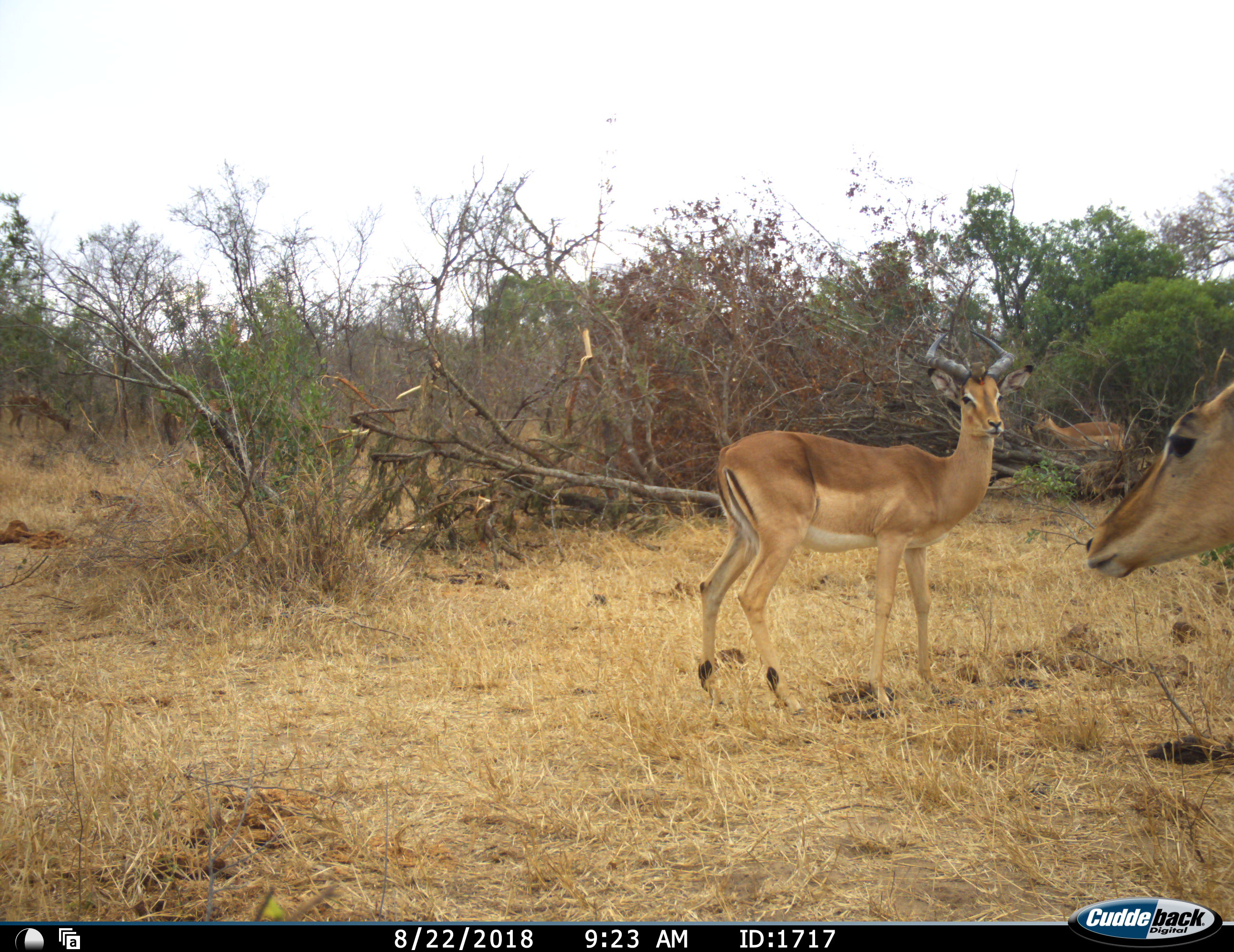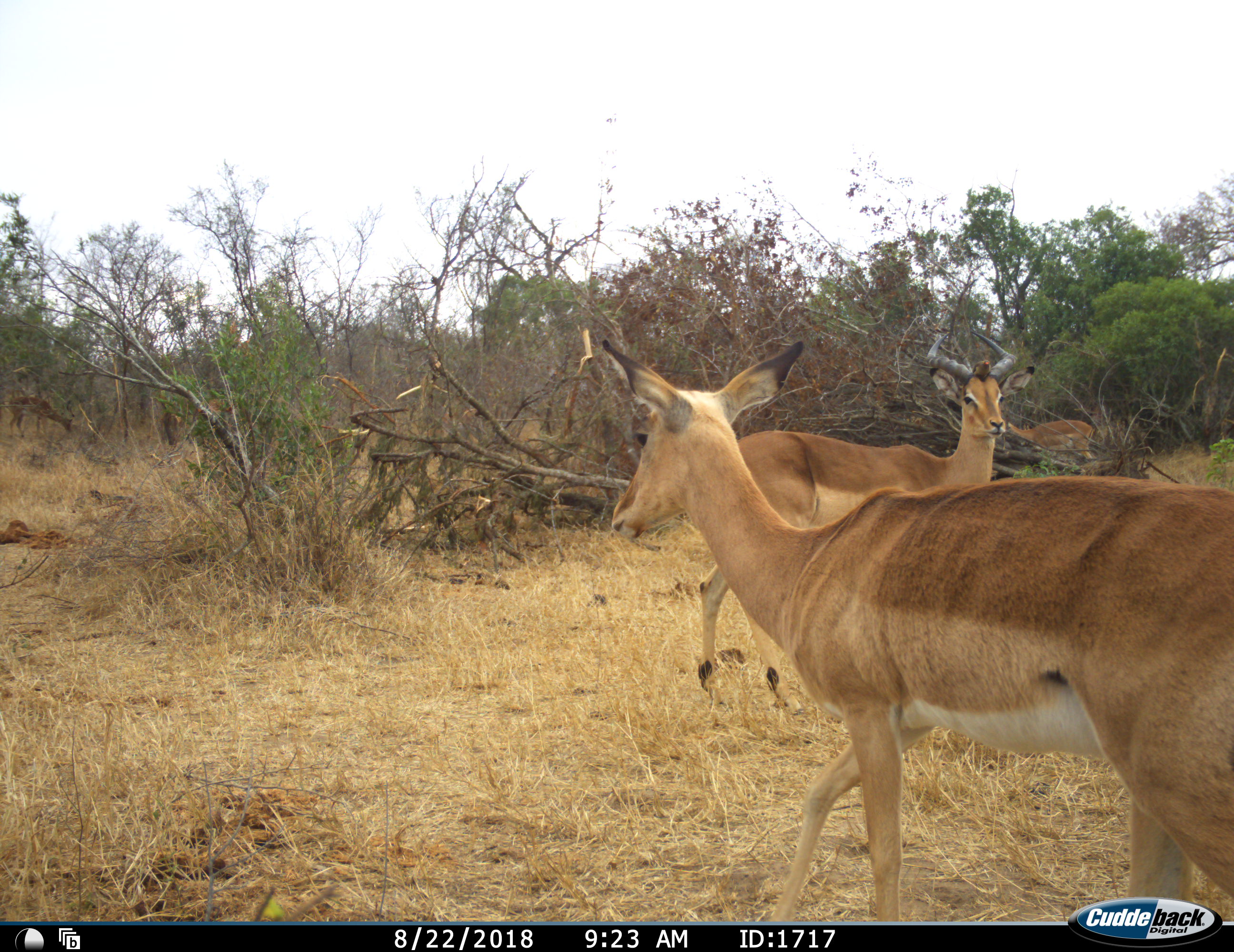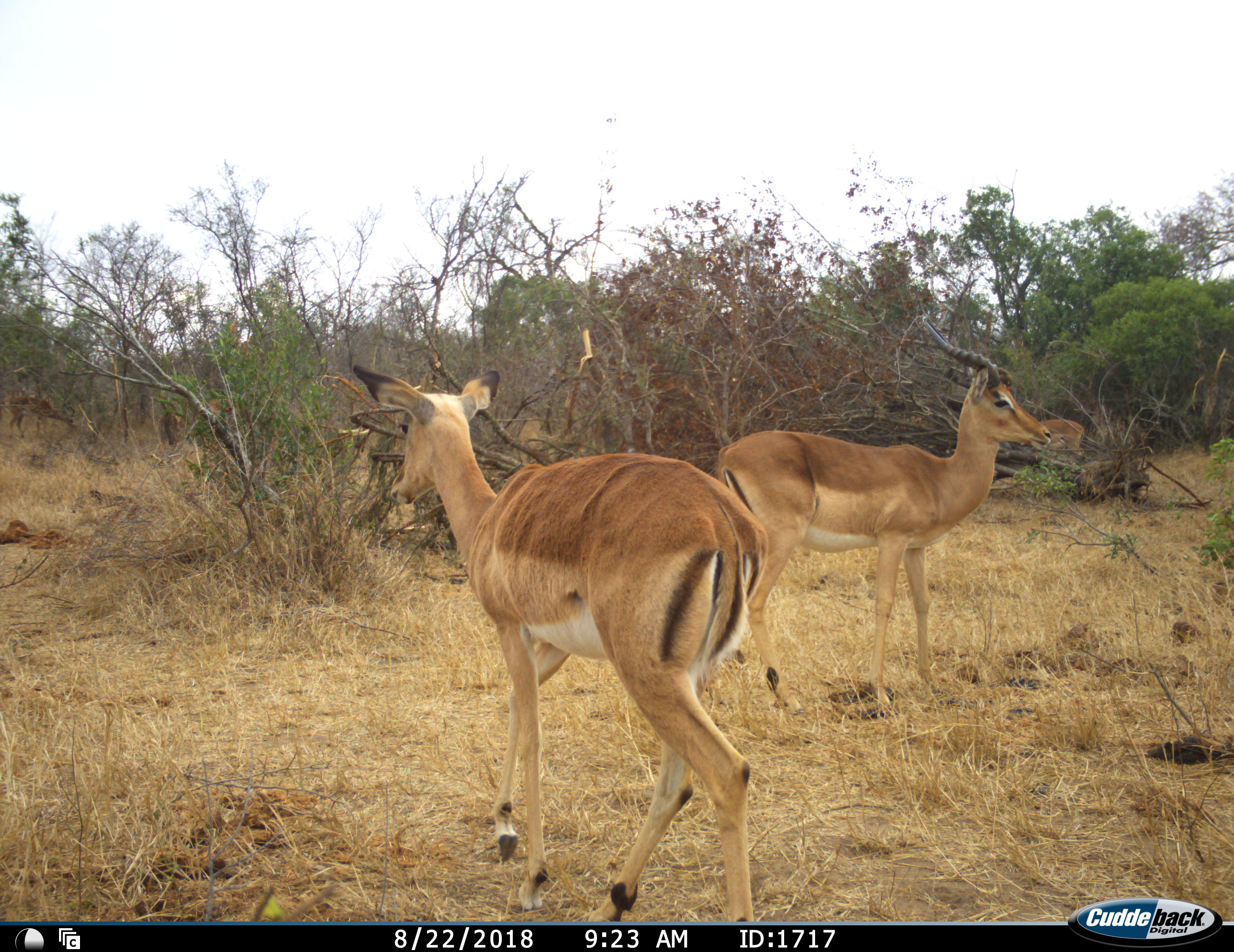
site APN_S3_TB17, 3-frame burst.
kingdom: Animalia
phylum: Chordata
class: Mammalia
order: Artiodactyla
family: Bovidae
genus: Aepyceros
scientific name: Aepyceros melampus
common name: impala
Impala (Aepyceros melampus), count 3. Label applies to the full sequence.